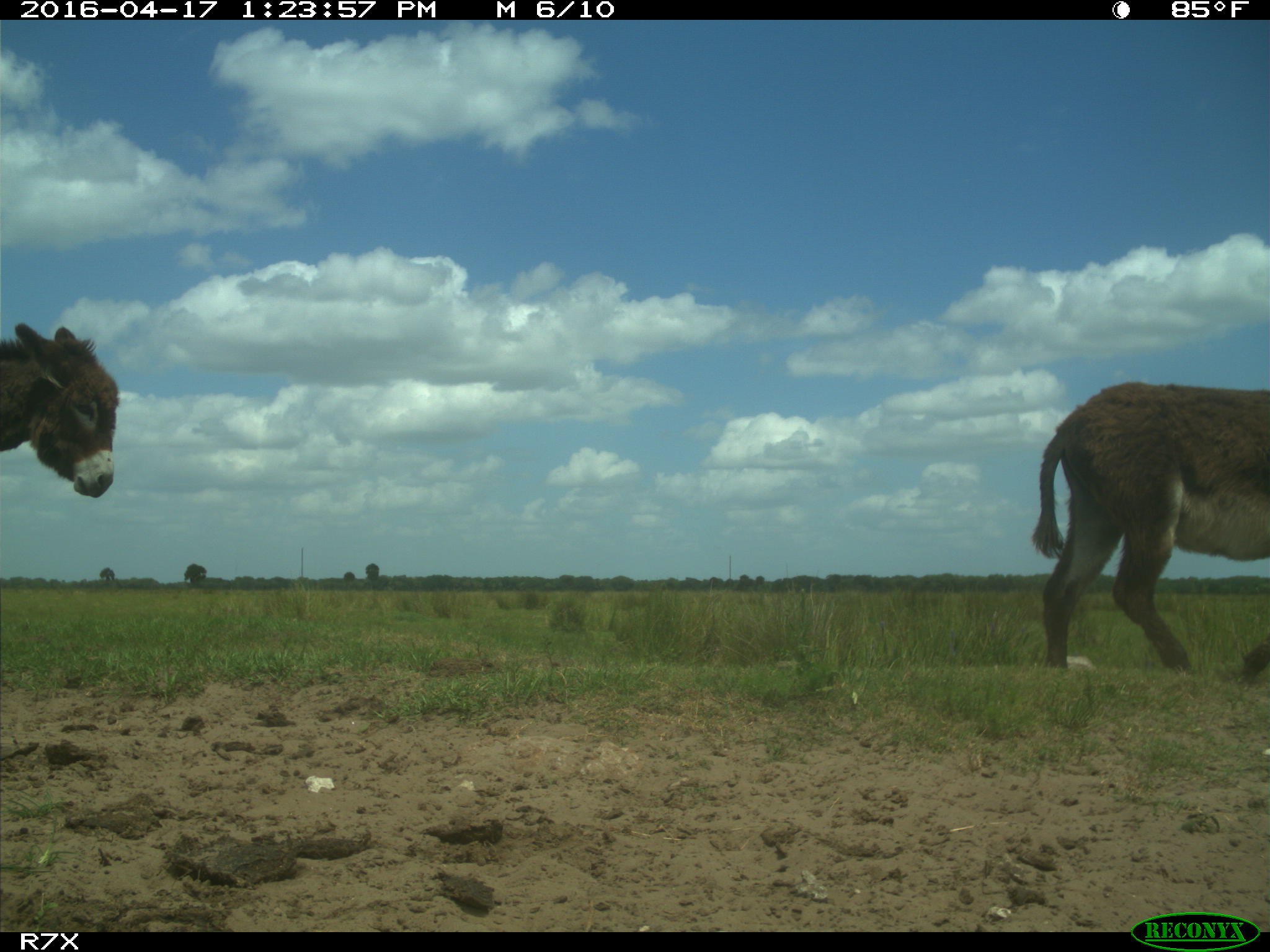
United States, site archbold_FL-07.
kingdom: Animalia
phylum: Chordata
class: Mammalia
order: Artiodactyla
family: Bovidae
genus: Bos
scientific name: Bos taurus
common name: domestic cow